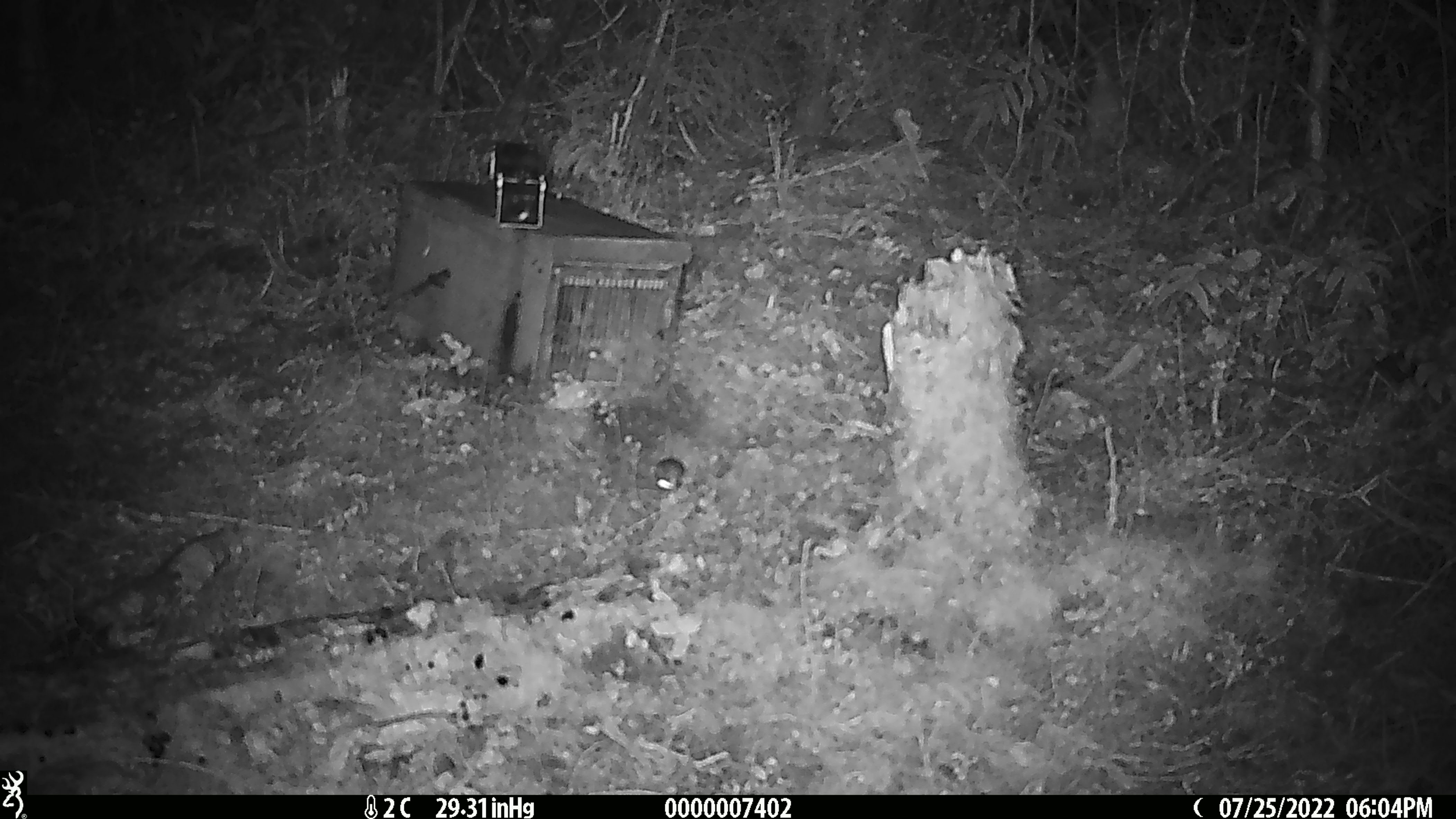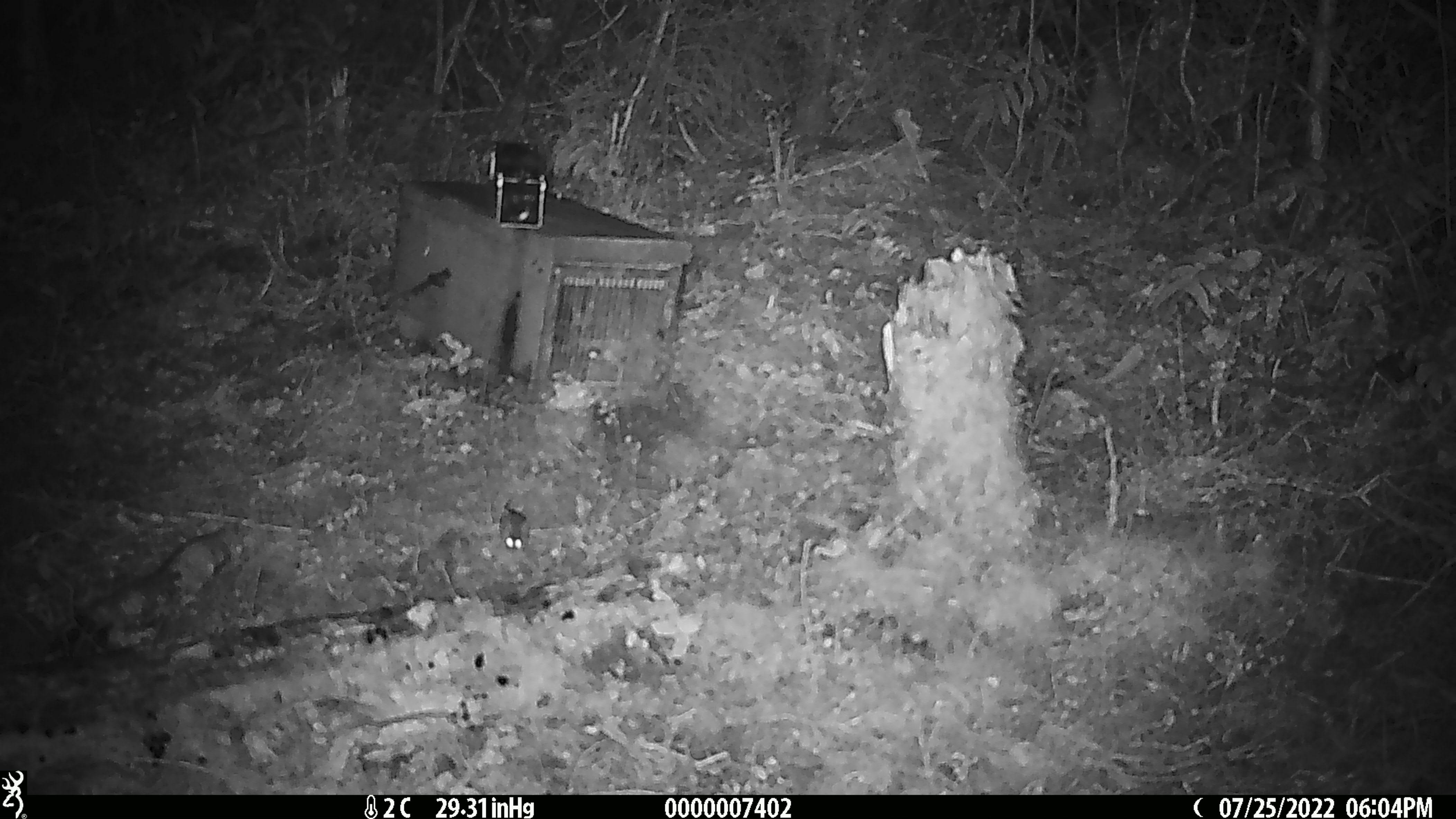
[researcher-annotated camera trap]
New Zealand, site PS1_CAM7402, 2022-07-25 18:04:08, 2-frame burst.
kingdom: Animalia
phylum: Chordata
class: Mammalia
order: Rodentia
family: Muridae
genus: Mus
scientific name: Mus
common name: mouse